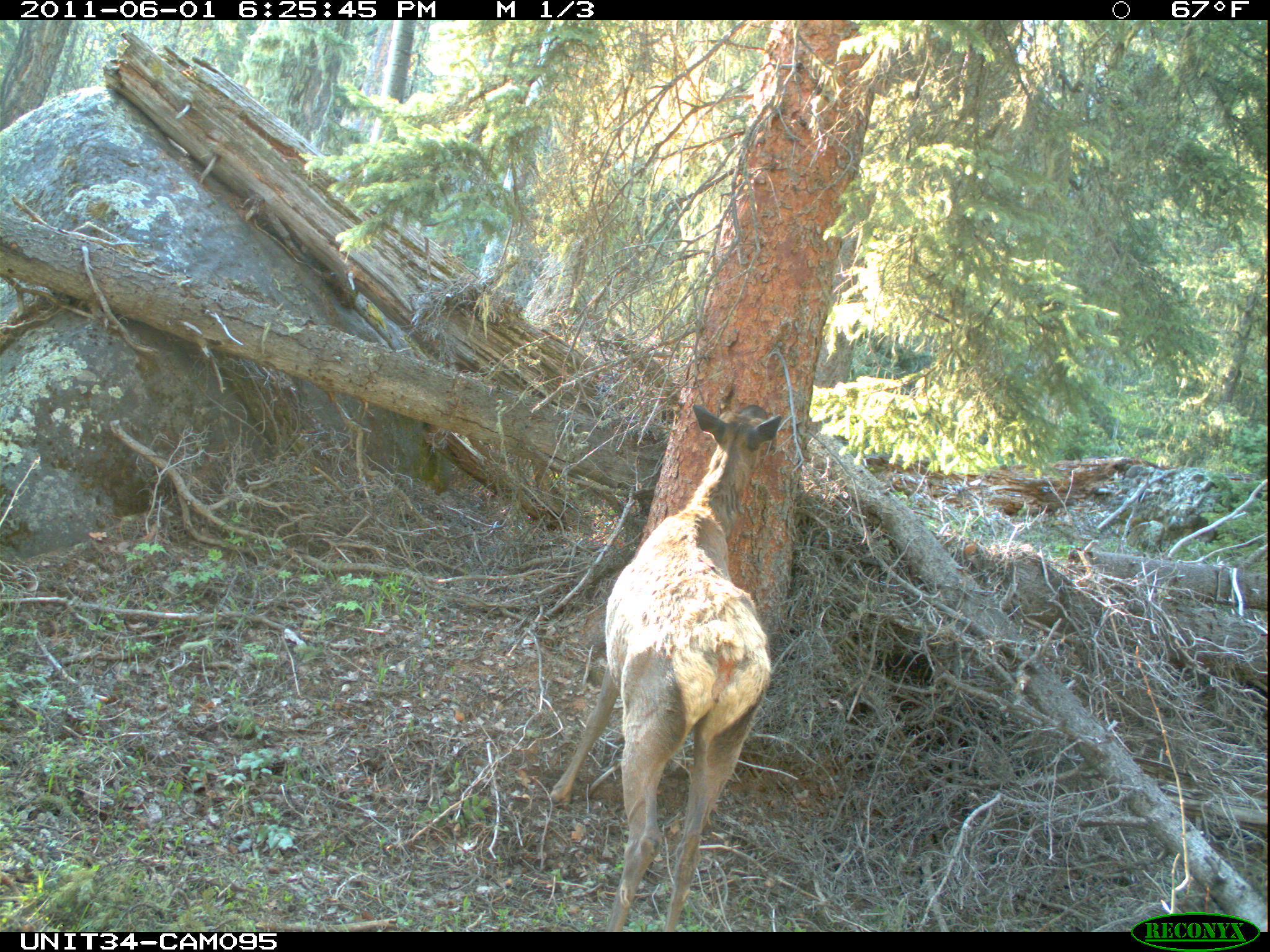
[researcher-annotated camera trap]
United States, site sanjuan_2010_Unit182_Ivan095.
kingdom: Animalia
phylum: Chordata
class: Mammalia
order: Artiodactyla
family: Cervidae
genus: Cervus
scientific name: Cervus elaphus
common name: red deer